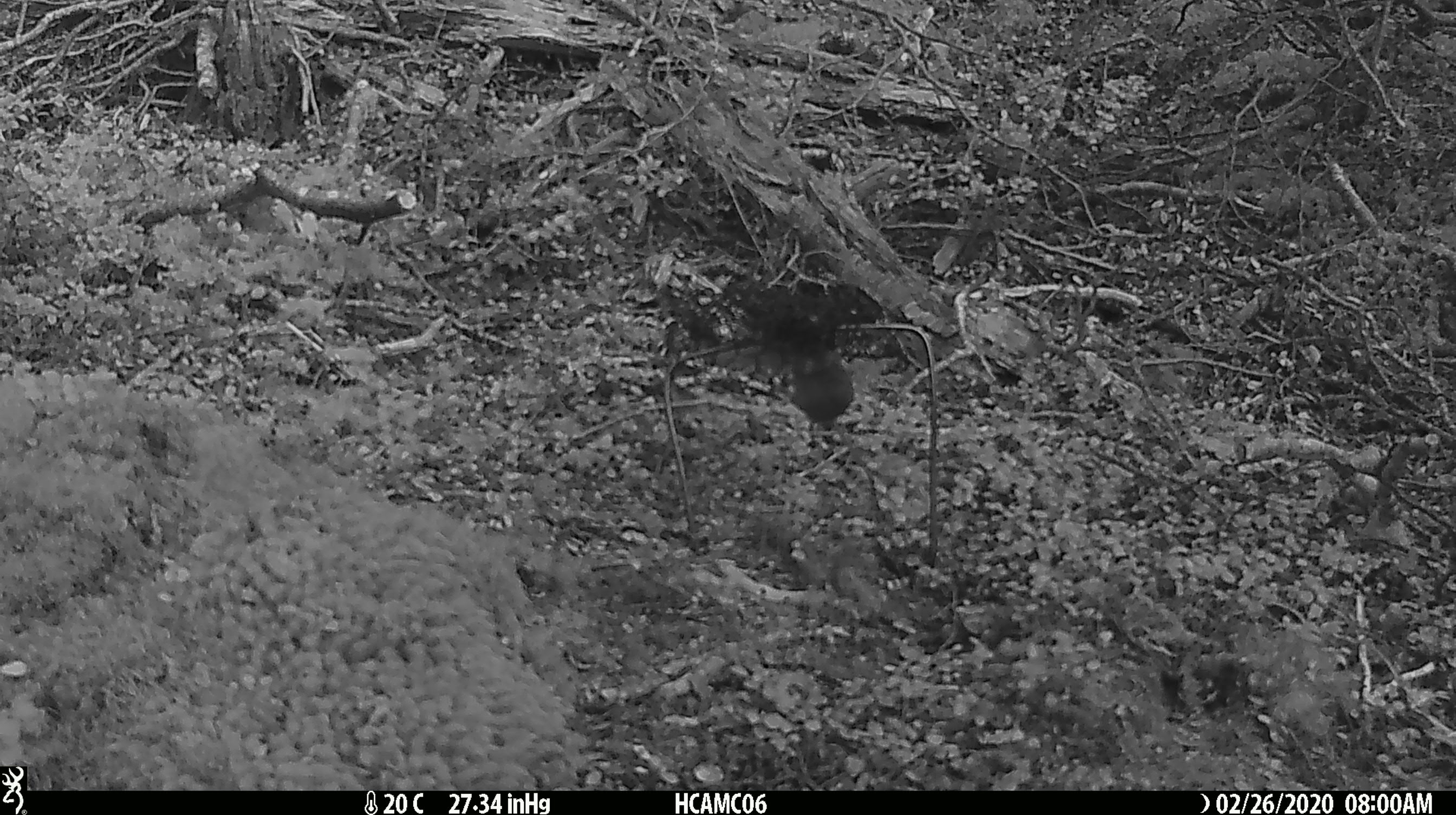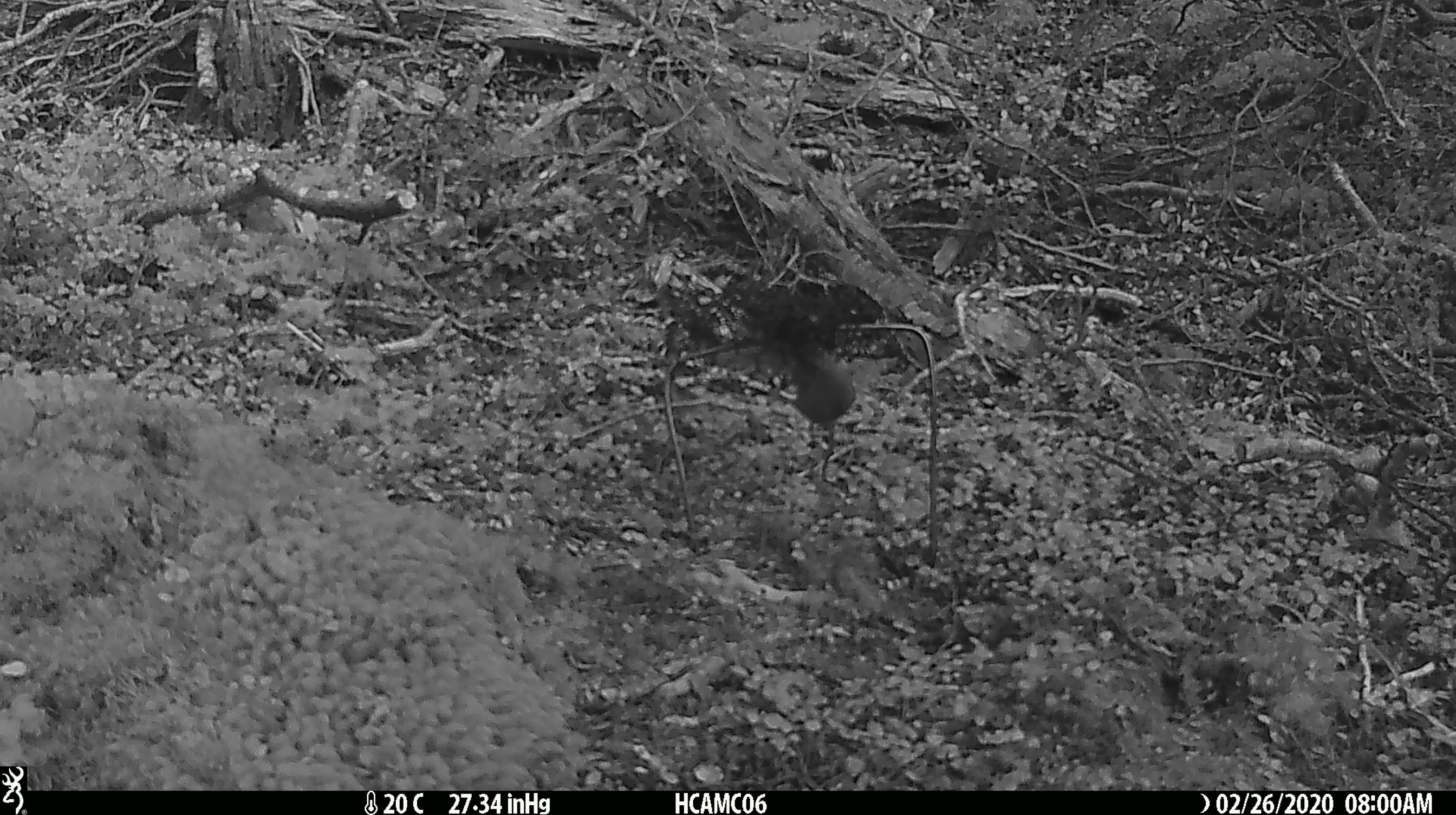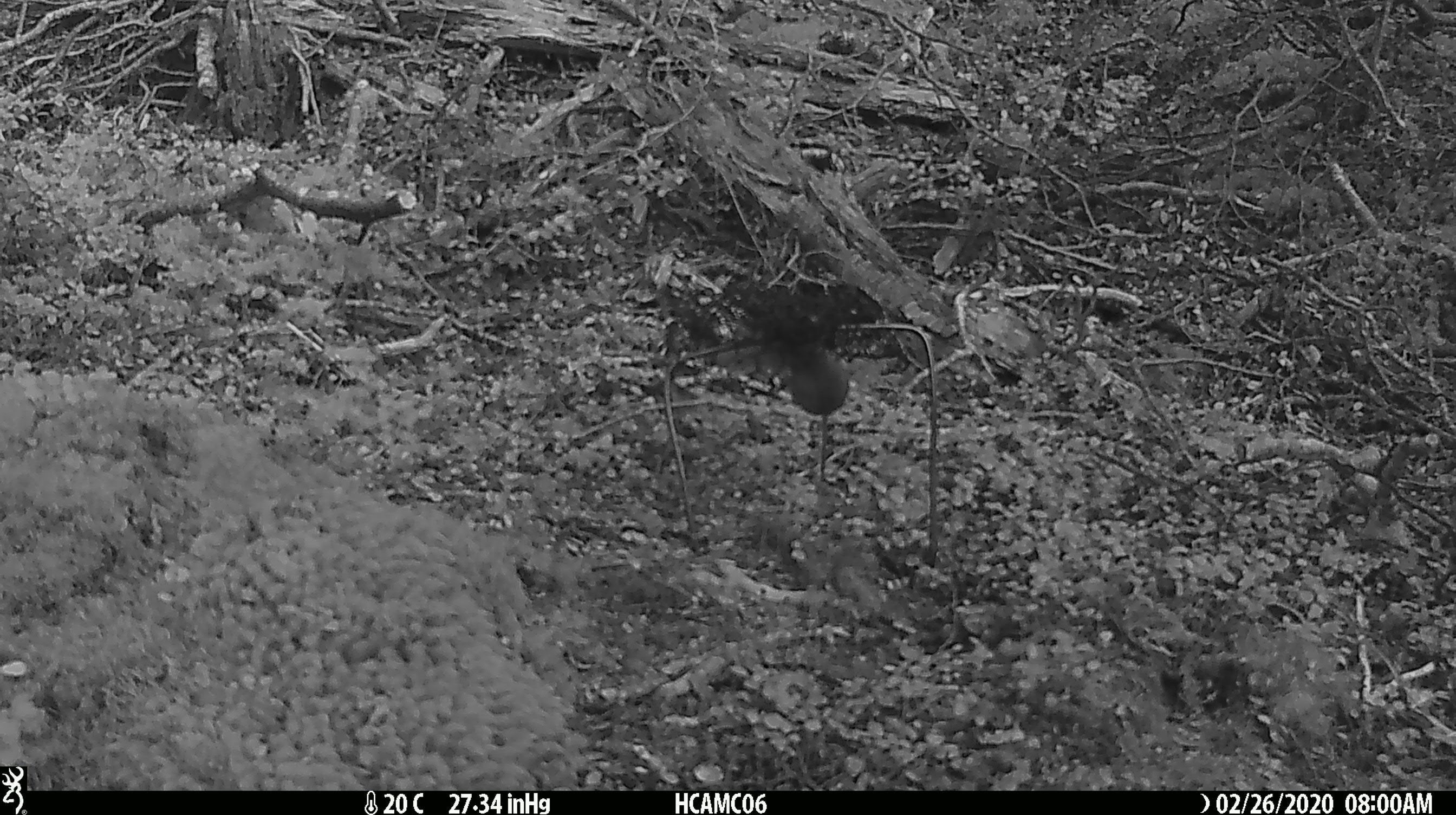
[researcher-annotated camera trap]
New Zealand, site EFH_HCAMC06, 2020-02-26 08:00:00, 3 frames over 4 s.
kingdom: Animalia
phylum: Chordata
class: Mammalia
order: Rodentia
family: Muridae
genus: Mus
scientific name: Mus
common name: mouse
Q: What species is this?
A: Mouse (Mus).